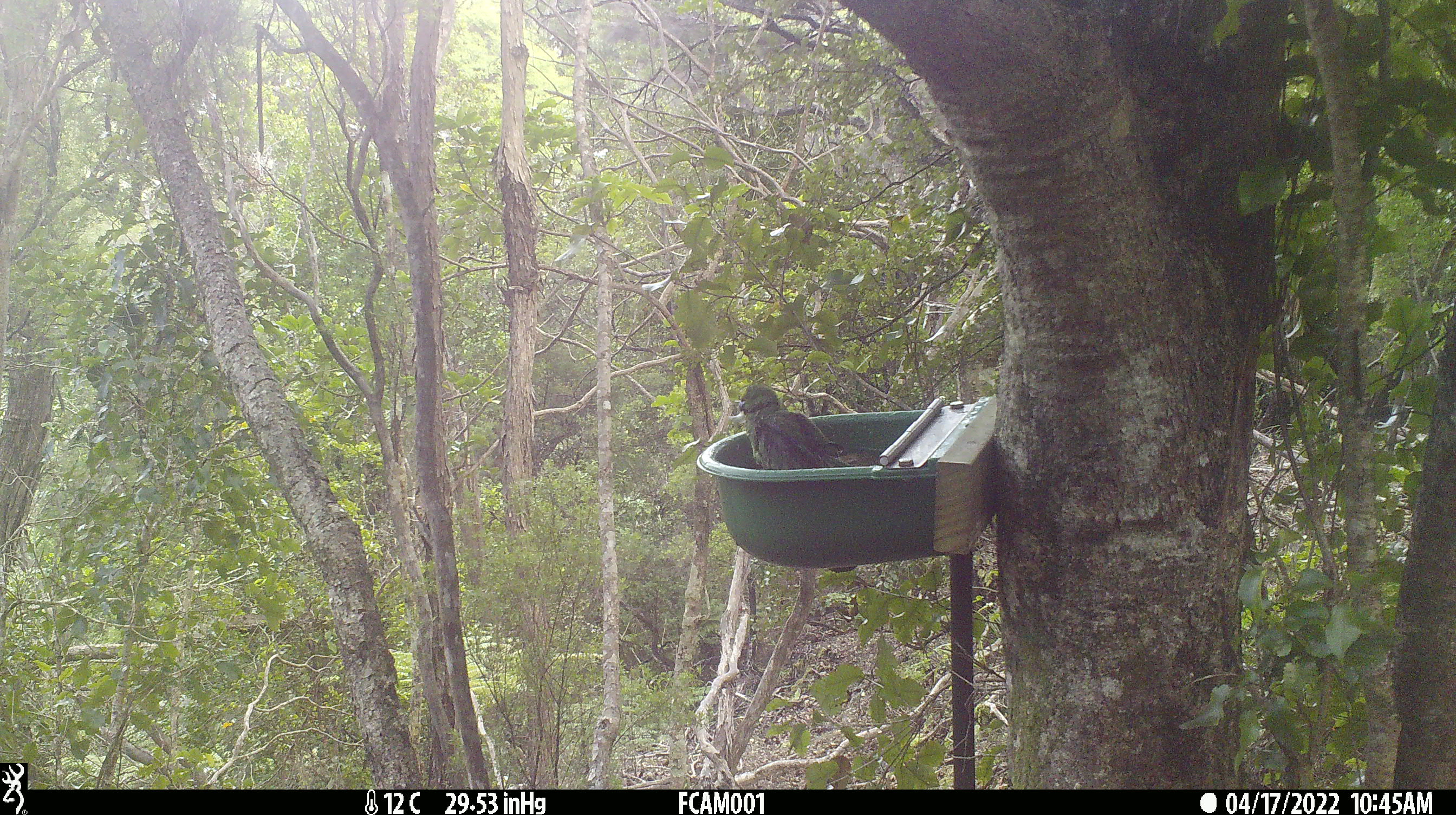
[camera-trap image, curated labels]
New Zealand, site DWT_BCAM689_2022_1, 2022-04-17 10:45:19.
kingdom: Animalia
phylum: Chordata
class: Aves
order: Psittaciformes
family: Psittaculidae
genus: Cyanoramphus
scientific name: Cyanoramphus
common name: parakeet